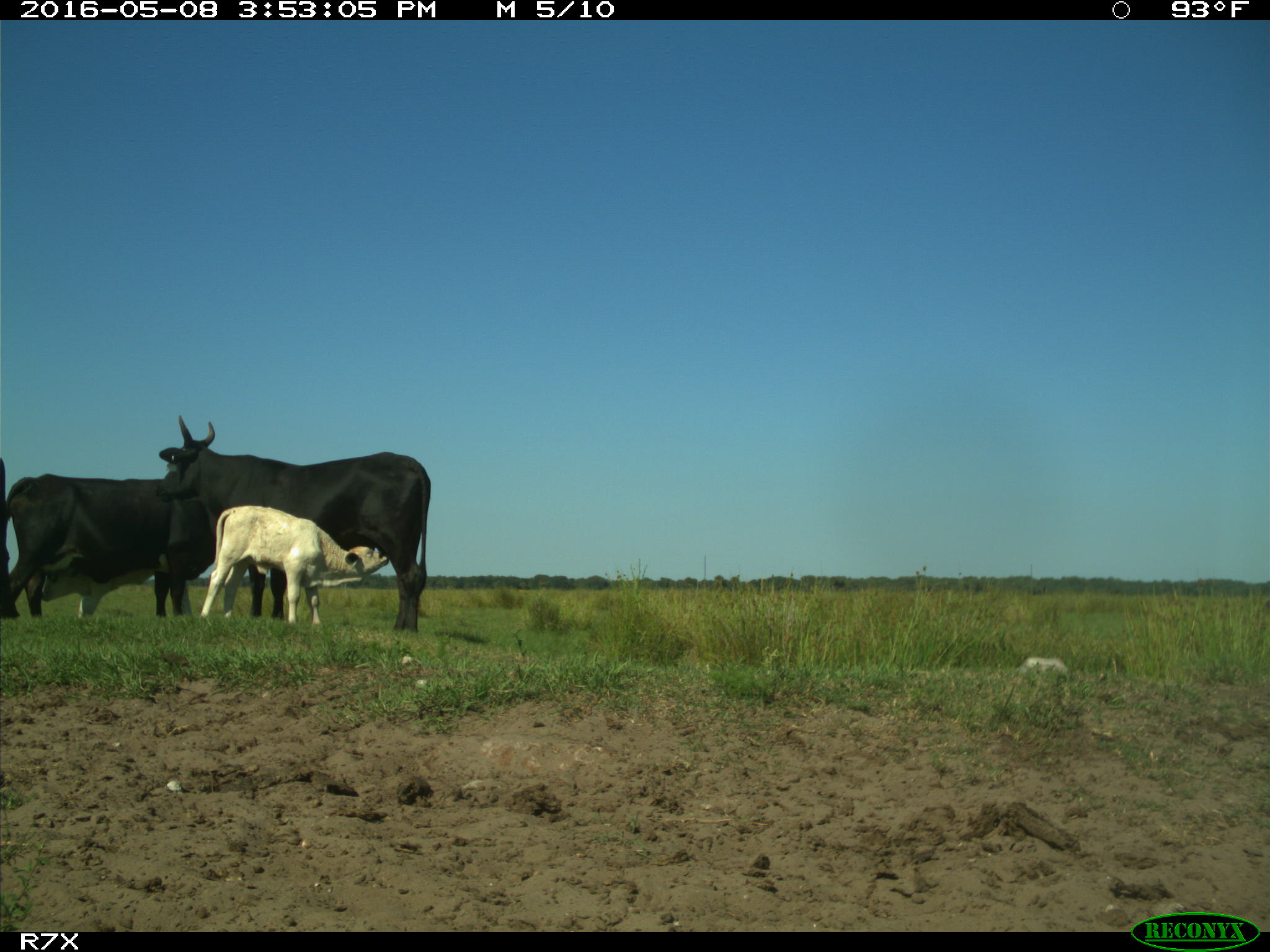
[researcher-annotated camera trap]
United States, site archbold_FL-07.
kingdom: Animalia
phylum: Chordata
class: Mammalia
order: Artiodactyla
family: Bovidae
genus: Bos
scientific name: Bos taurus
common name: domestic cow